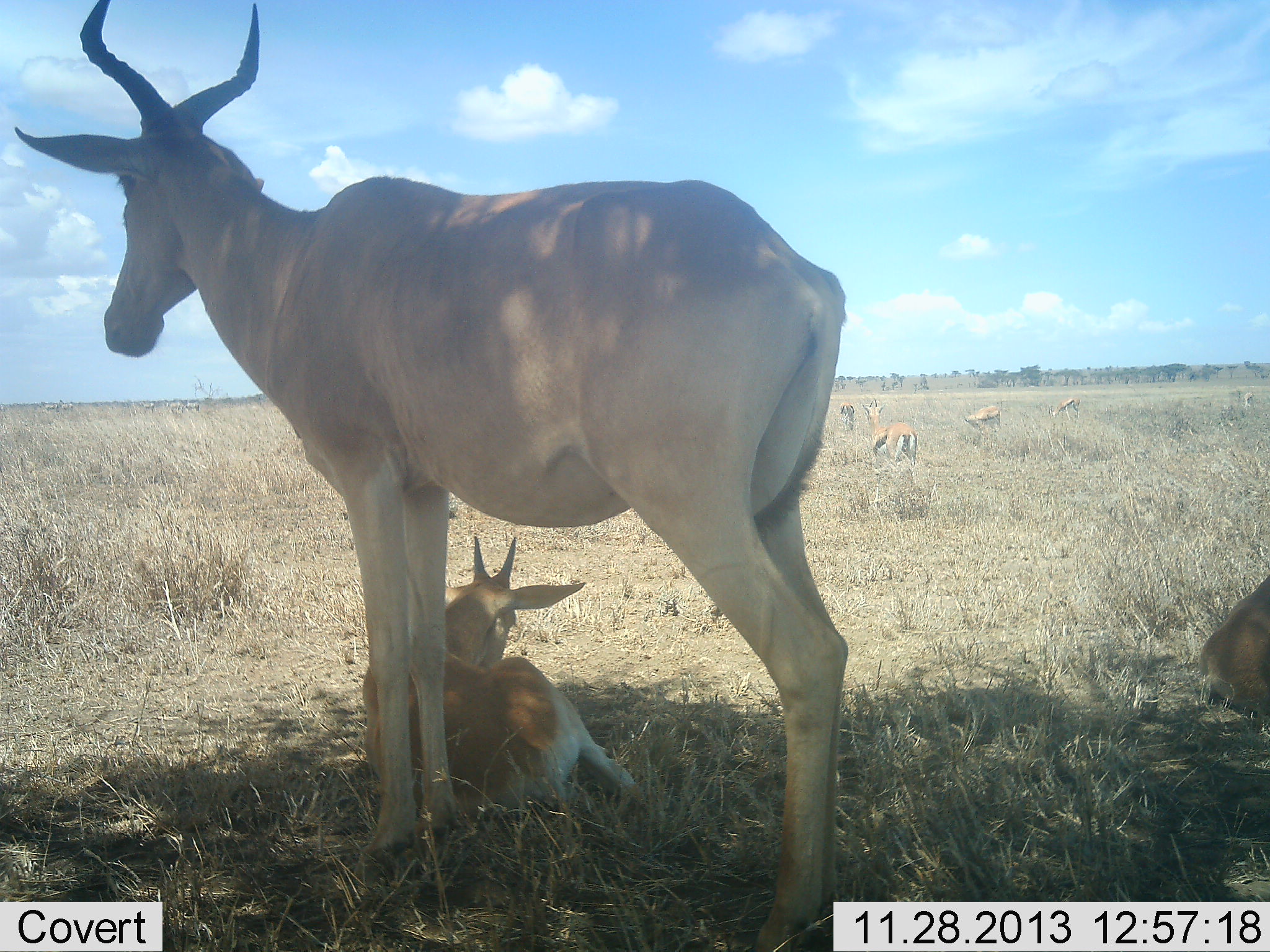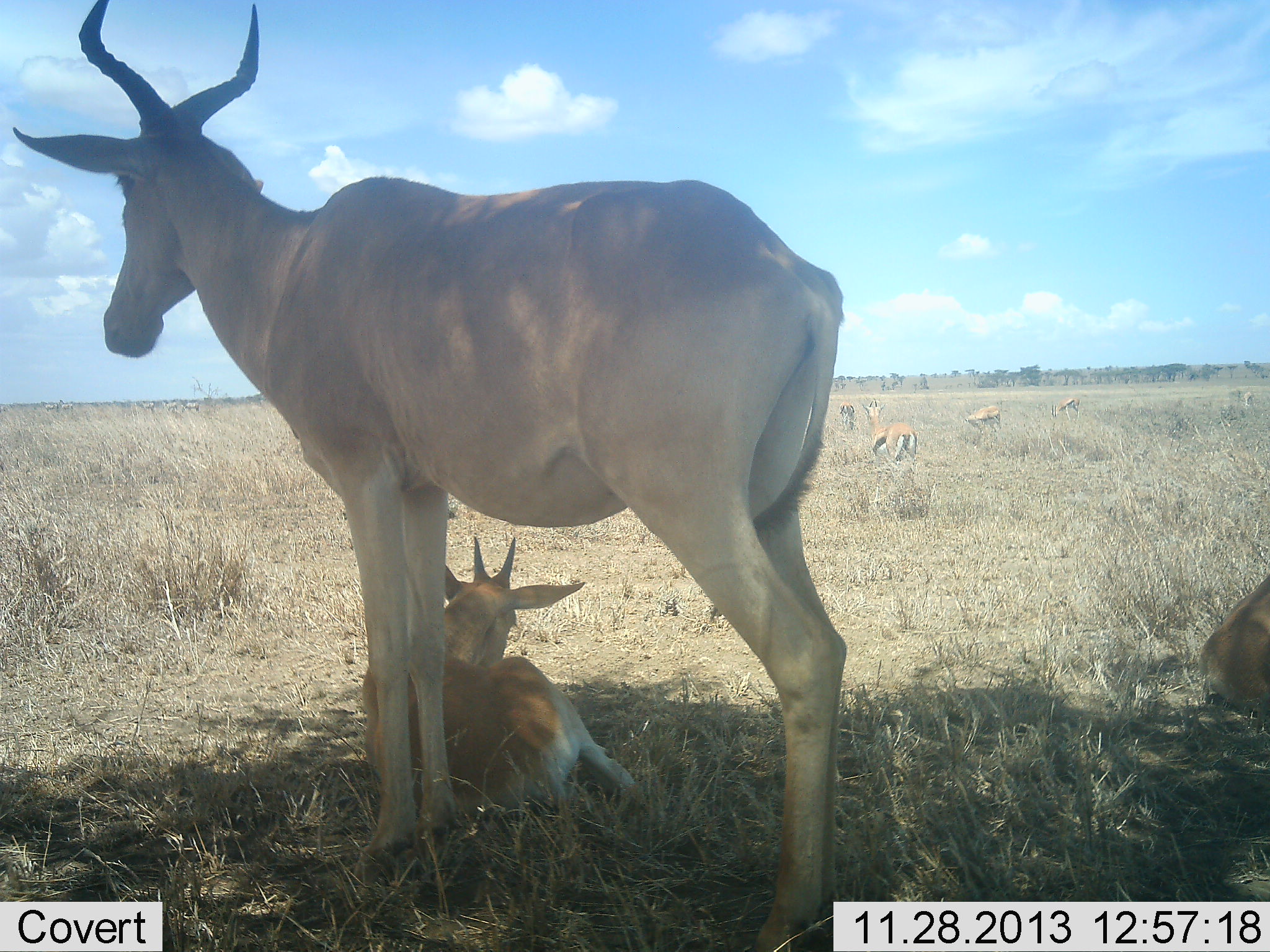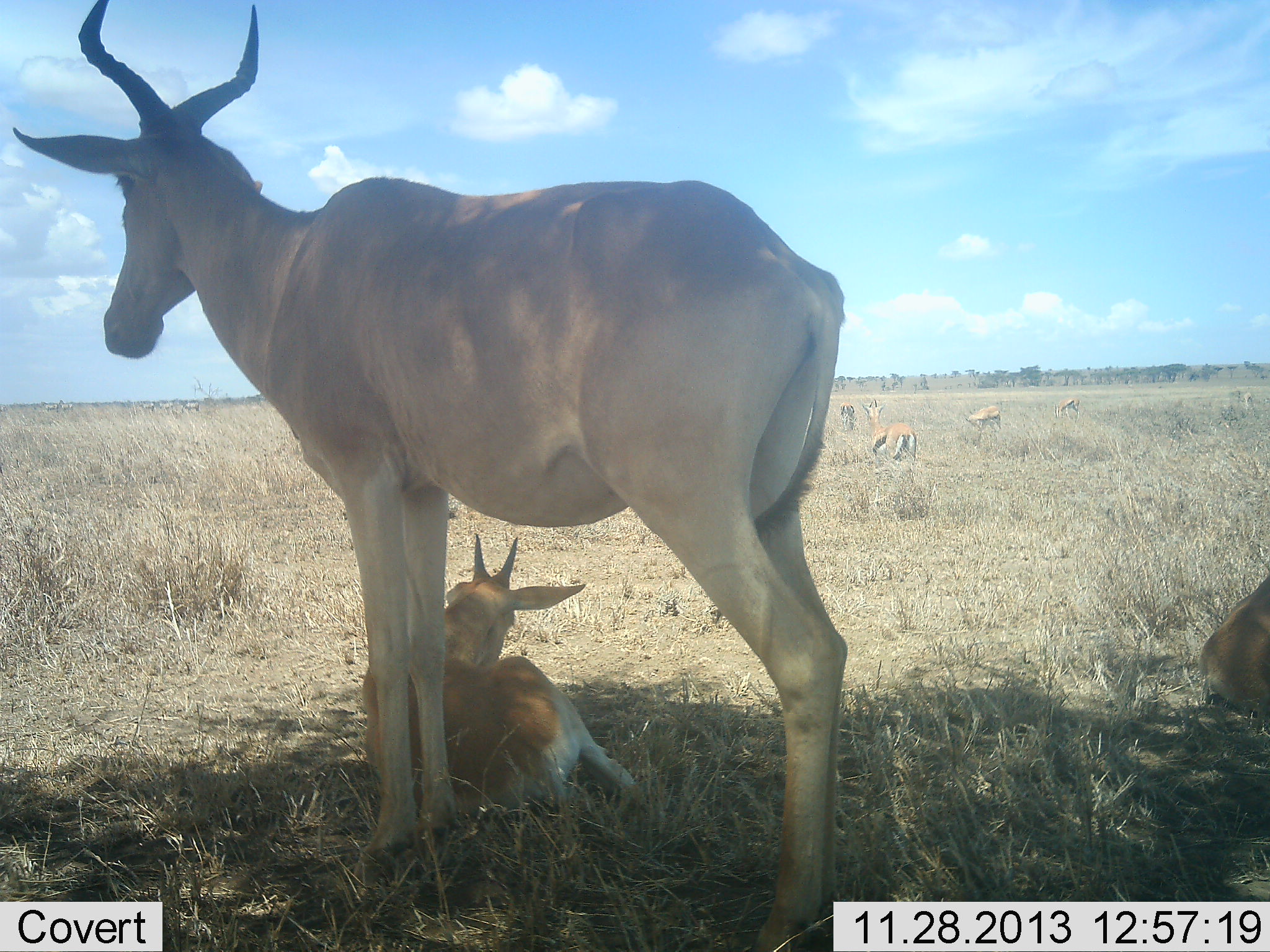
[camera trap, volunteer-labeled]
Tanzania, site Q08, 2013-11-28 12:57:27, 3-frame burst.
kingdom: Animalia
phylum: Chordata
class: Mammalia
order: Artiodactyla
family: Bovidae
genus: Alcelaphus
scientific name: Alcelaphus buselaphus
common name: hartebeest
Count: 3.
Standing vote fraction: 88%.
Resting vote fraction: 88%.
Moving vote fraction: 6%.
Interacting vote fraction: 0%.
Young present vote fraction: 71%.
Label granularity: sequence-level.